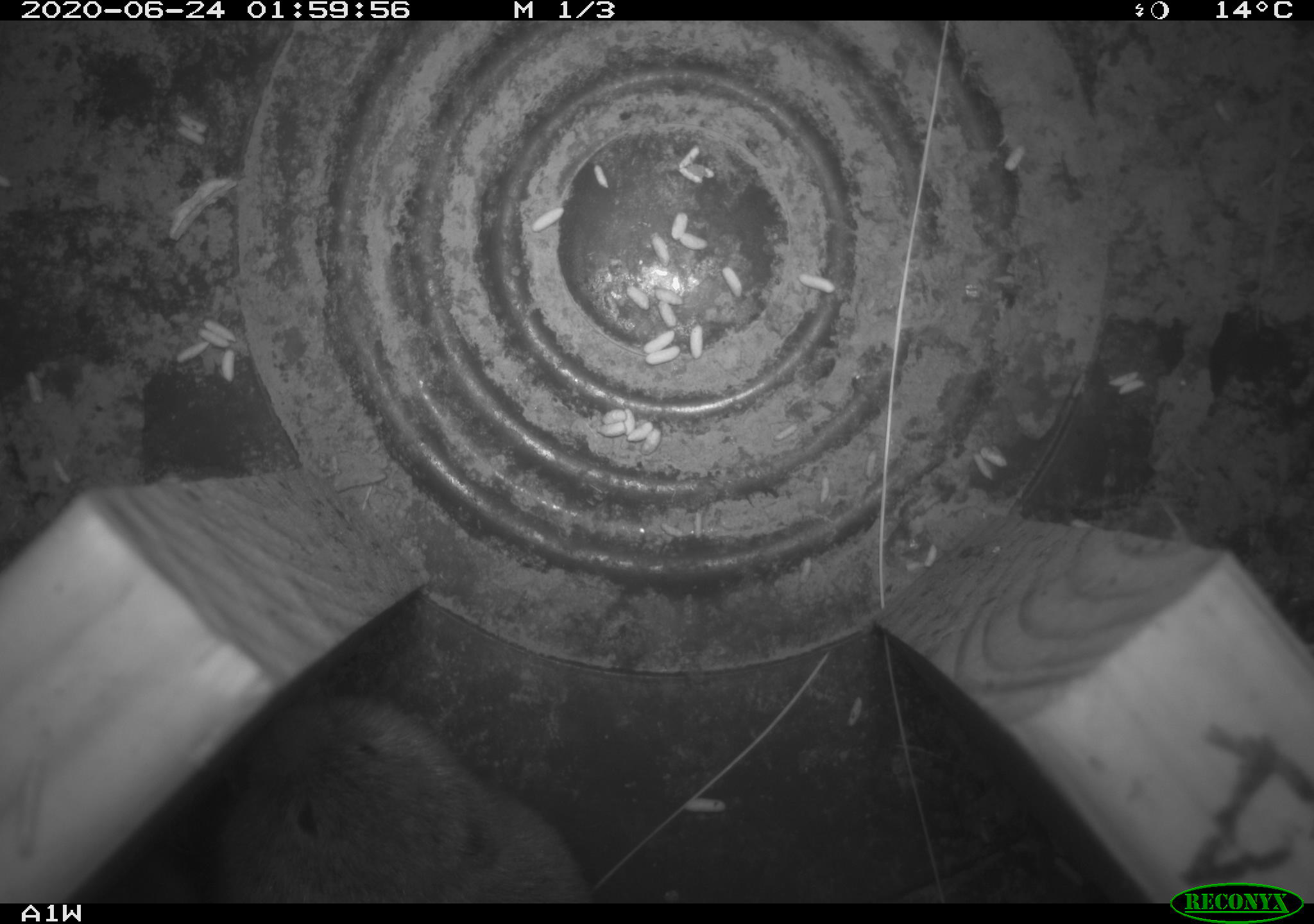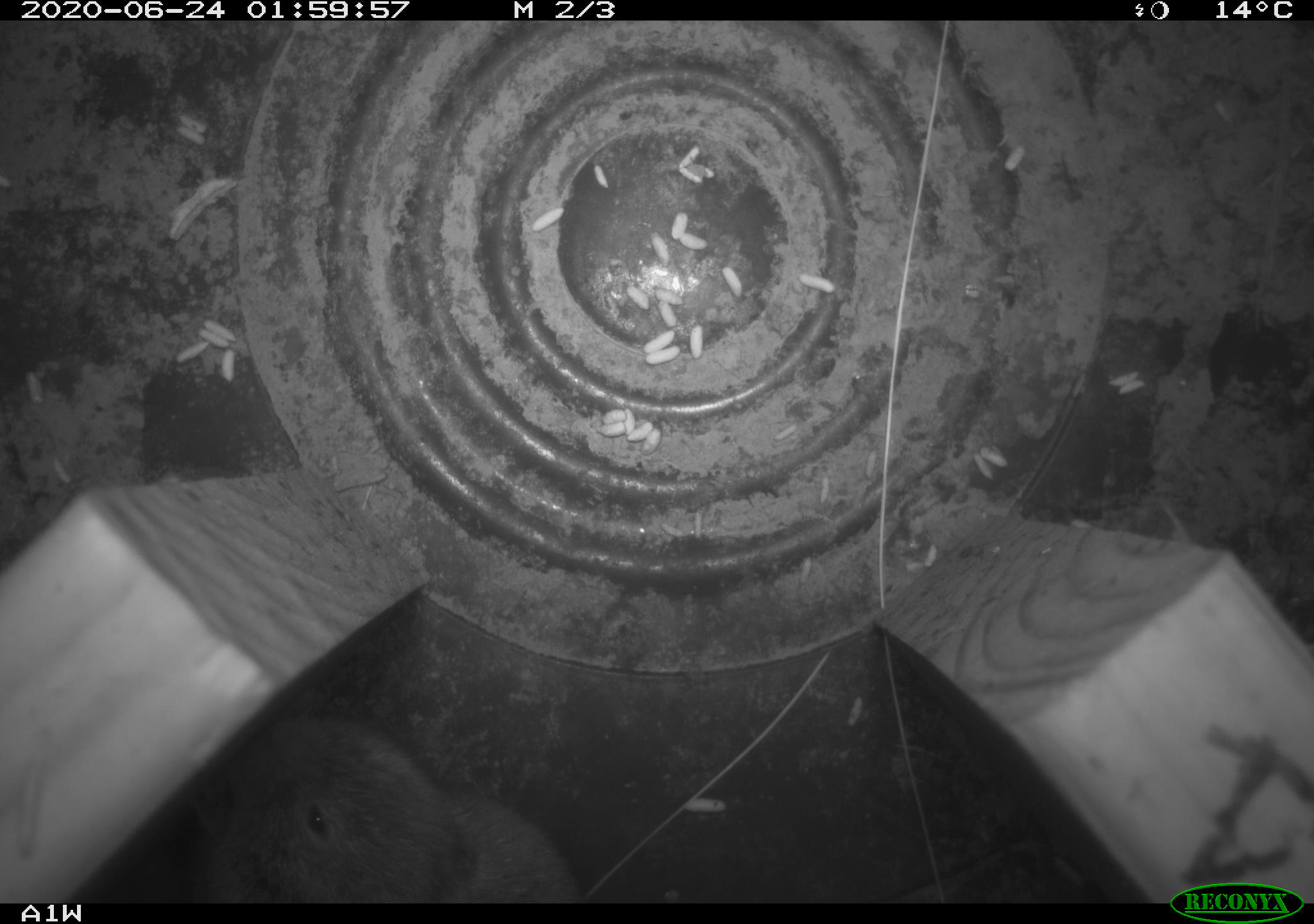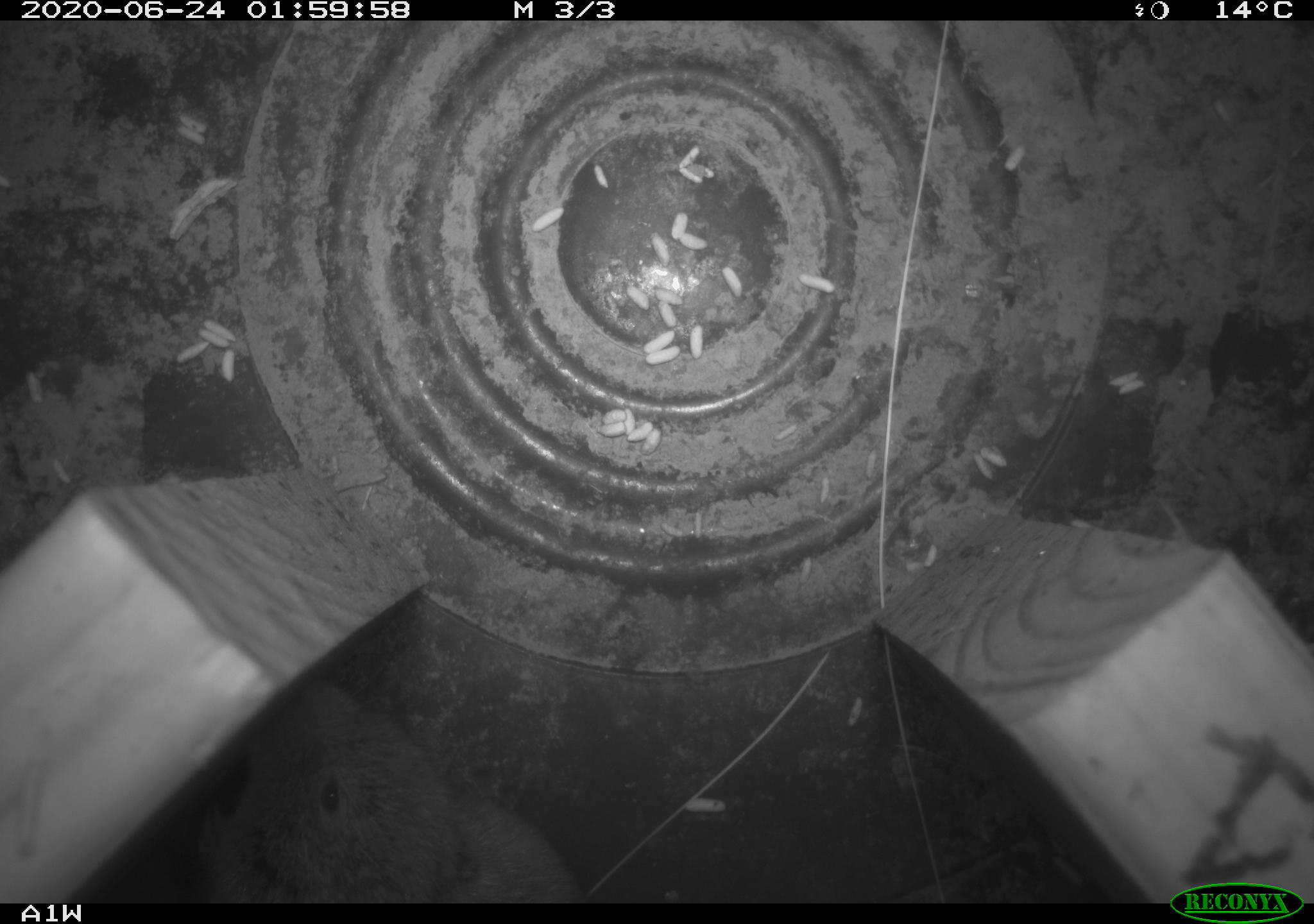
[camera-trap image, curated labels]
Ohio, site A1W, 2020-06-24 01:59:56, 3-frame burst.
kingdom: Animalia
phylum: Chordata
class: Mammalia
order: Rodentia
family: Cricetidae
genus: Microtus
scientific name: Microtus pennsylvanicus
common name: meadow vole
Meadow vole (Microtus pennsylvanicus).